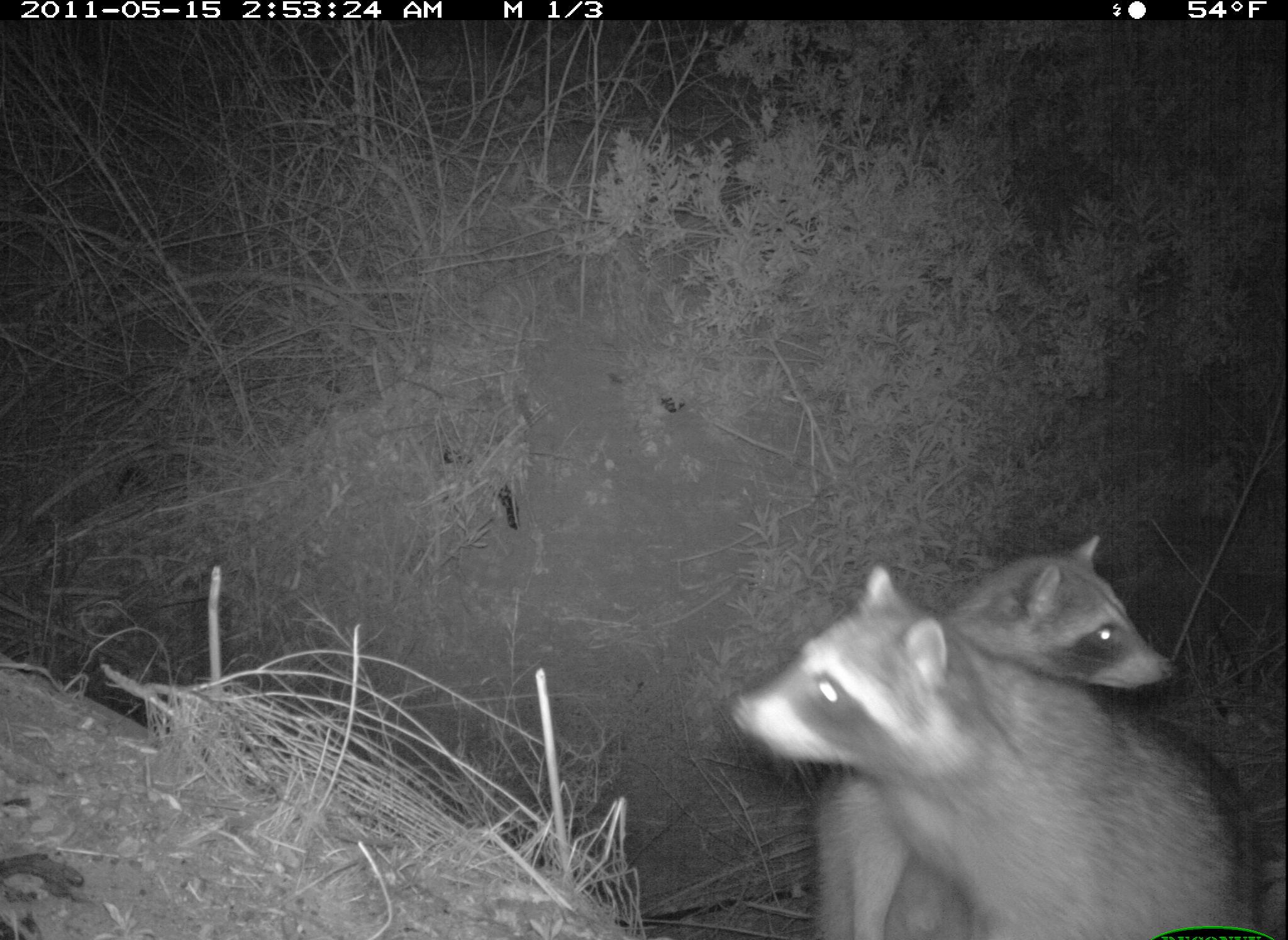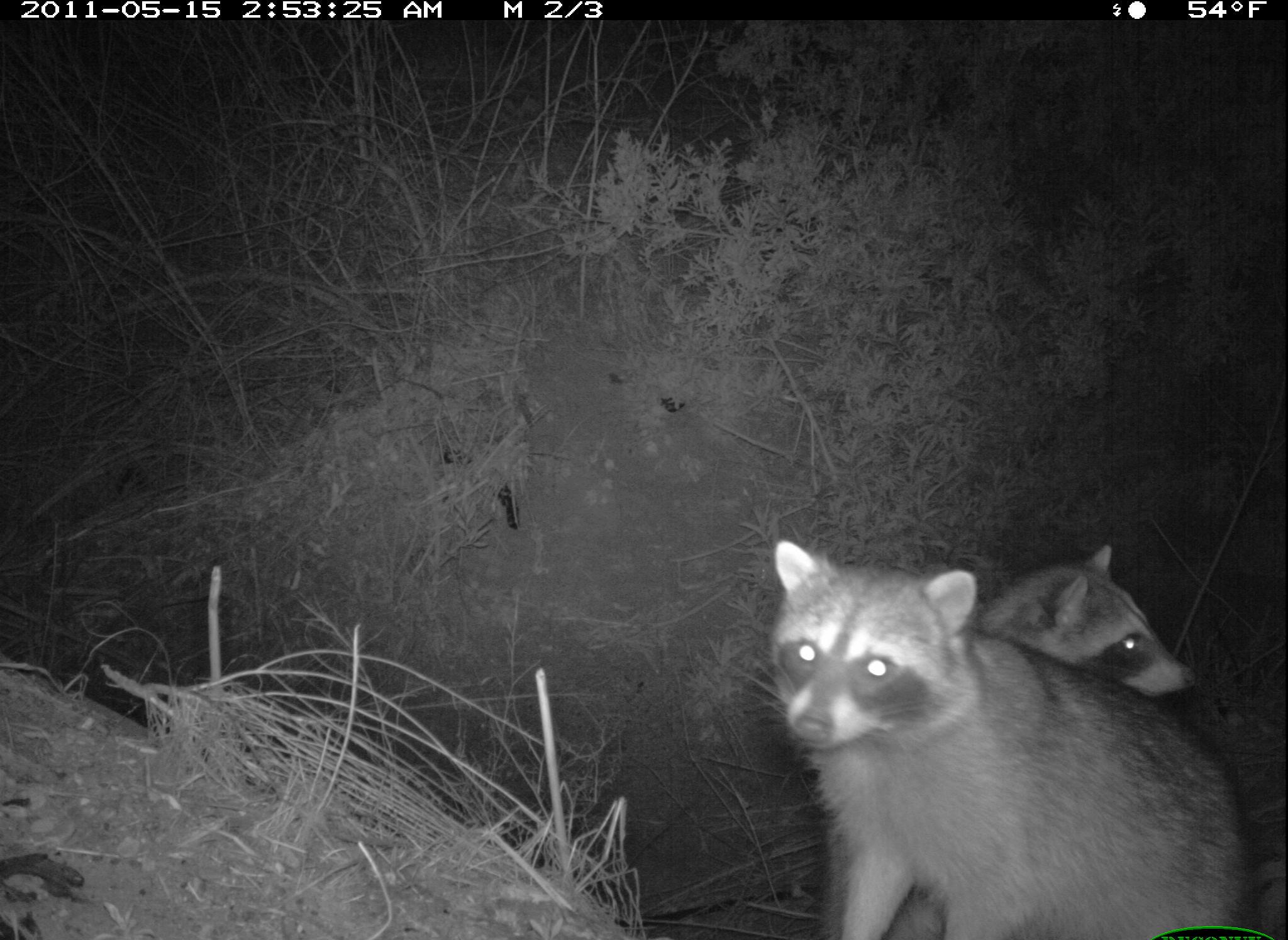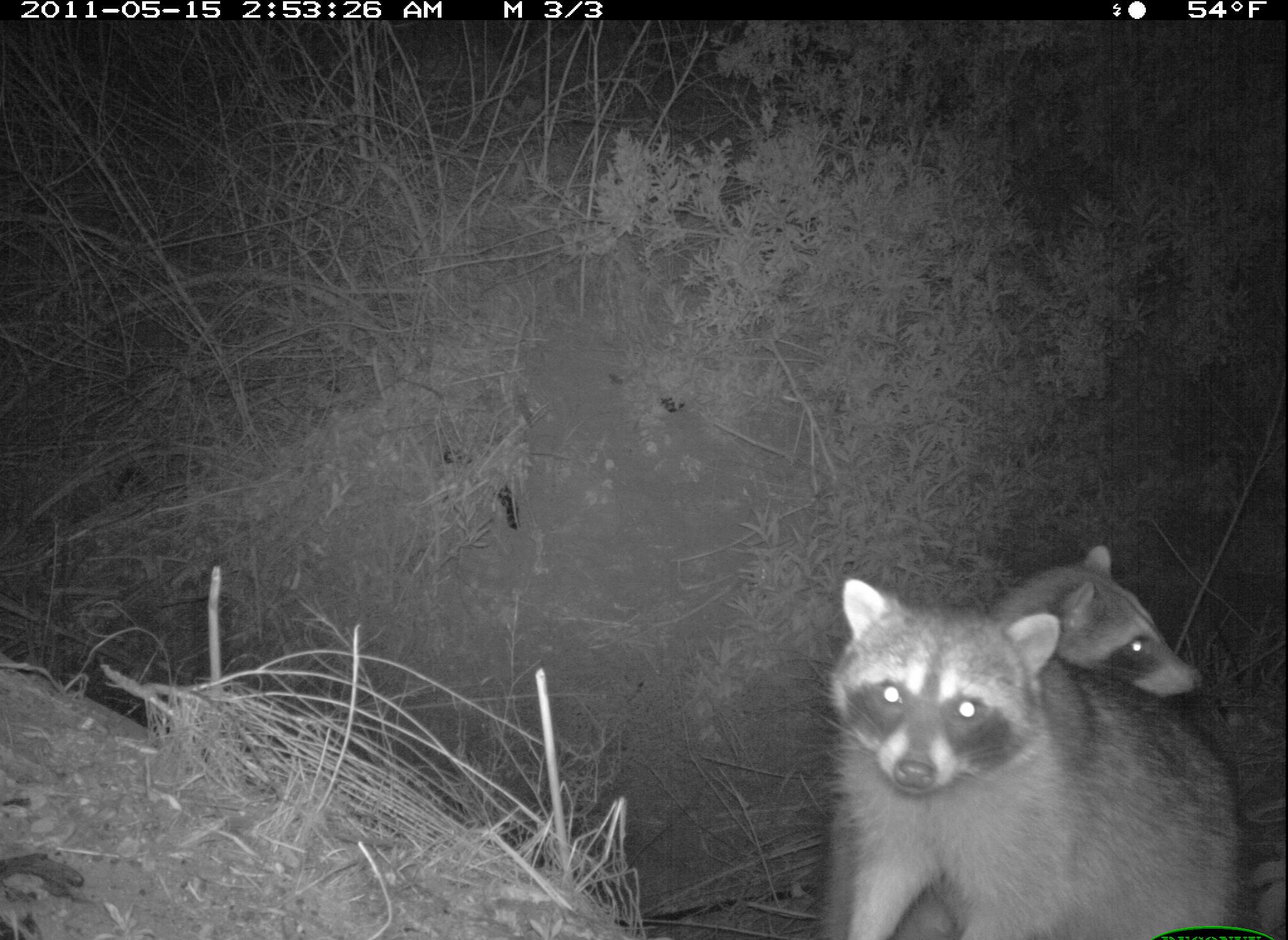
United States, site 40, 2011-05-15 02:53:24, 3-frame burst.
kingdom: Animalia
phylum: Chordata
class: Mammalia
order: Carnivora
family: Procyonidae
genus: Procyon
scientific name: Procyon lotor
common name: raccoon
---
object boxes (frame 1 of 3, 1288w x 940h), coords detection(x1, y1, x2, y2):
raccoon: detection(737, 565, 1275, 937); detection(808, 523, 1175, 933)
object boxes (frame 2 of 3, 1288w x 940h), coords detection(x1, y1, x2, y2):
raccoon: detection(749, 525, 1278, 937); detection(839, 544, 1188, 940)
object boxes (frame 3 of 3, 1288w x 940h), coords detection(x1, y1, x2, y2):
raccoon: detection(819, 570, 1241, 937); detection(982, 536, 1206, 718)